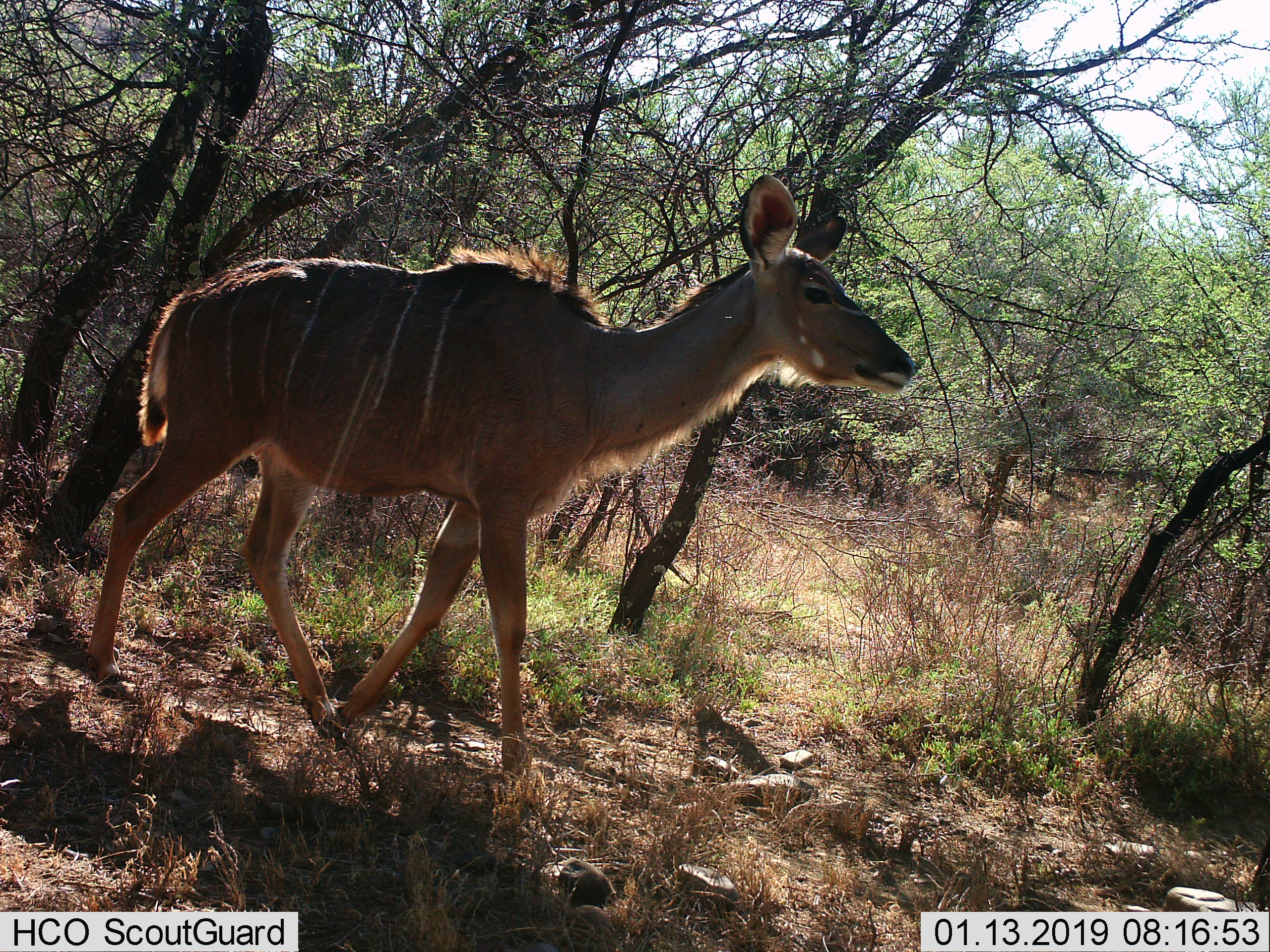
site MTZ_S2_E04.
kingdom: Animalia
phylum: Chordata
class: Mammalia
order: Artiodactyla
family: Bovidae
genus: Tragelaphus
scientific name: Tragelaphus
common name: kudu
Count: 1.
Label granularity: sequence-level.